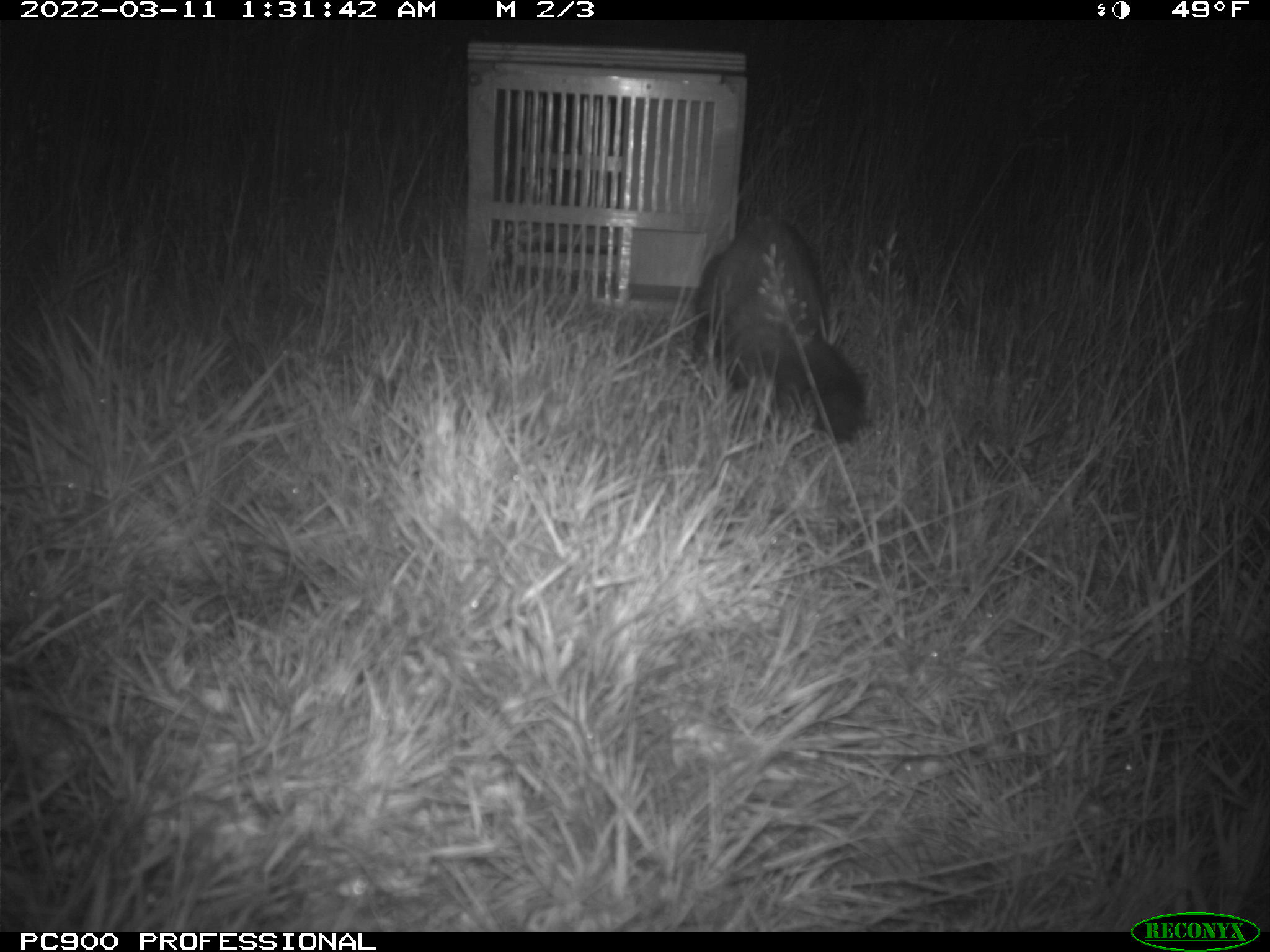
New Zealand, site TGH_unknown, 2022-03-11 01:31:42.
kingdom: Animalia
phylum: Chordata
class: Mammalia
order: Carnivora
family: Mustelidae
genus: Mustela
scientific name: Mustela furo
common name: ferret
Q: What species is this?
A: Ferret (Mustela furo).